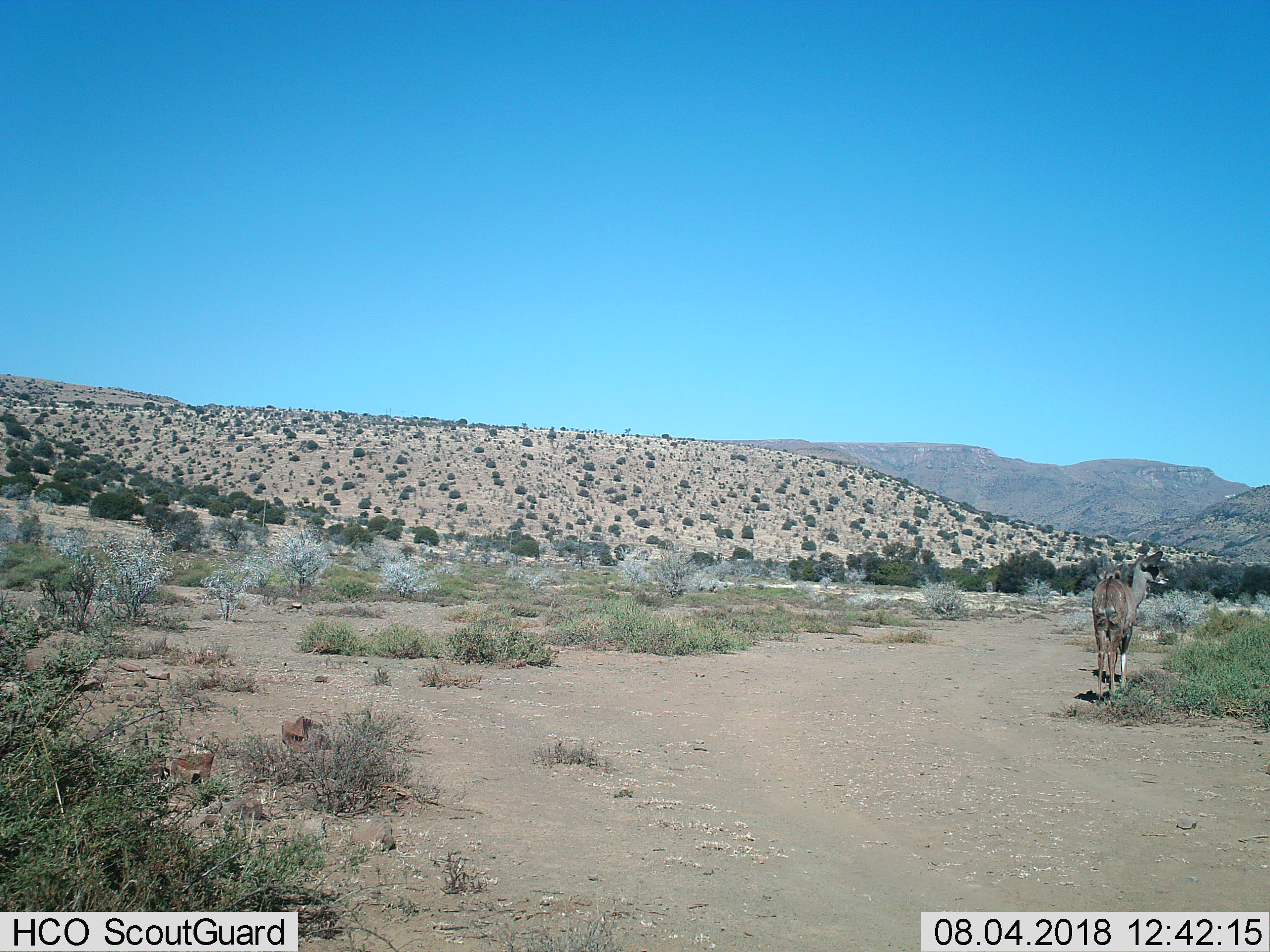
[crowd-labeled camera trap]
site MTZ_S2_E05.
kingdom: Animalia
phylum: Chordata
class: Mammalia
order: Artiodactyla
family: Bovidae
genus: Tragelaphus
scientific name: Tragelaphus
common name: kudu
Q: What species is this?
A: Kudu (Tragelaphus).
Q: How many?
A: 1.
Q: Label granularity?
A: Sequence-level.